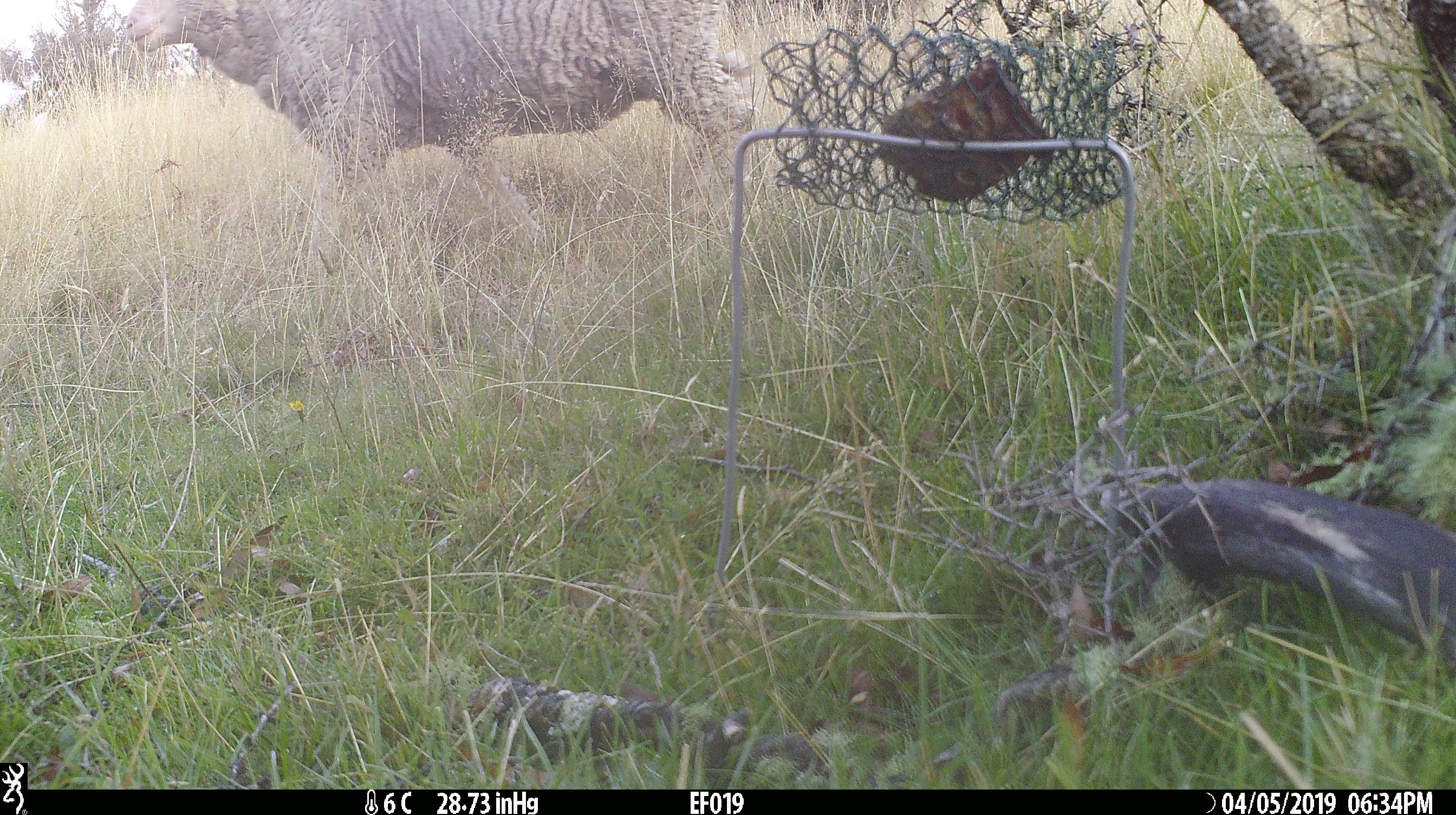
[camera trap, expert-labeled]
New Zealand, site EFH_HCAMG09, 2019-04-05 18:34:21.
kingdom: Animalia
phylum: Chordata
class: Mammalia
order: Artiodactyla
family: Bovidae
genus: Ovis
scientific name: Ovis aries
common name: domestic sheep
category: sheep